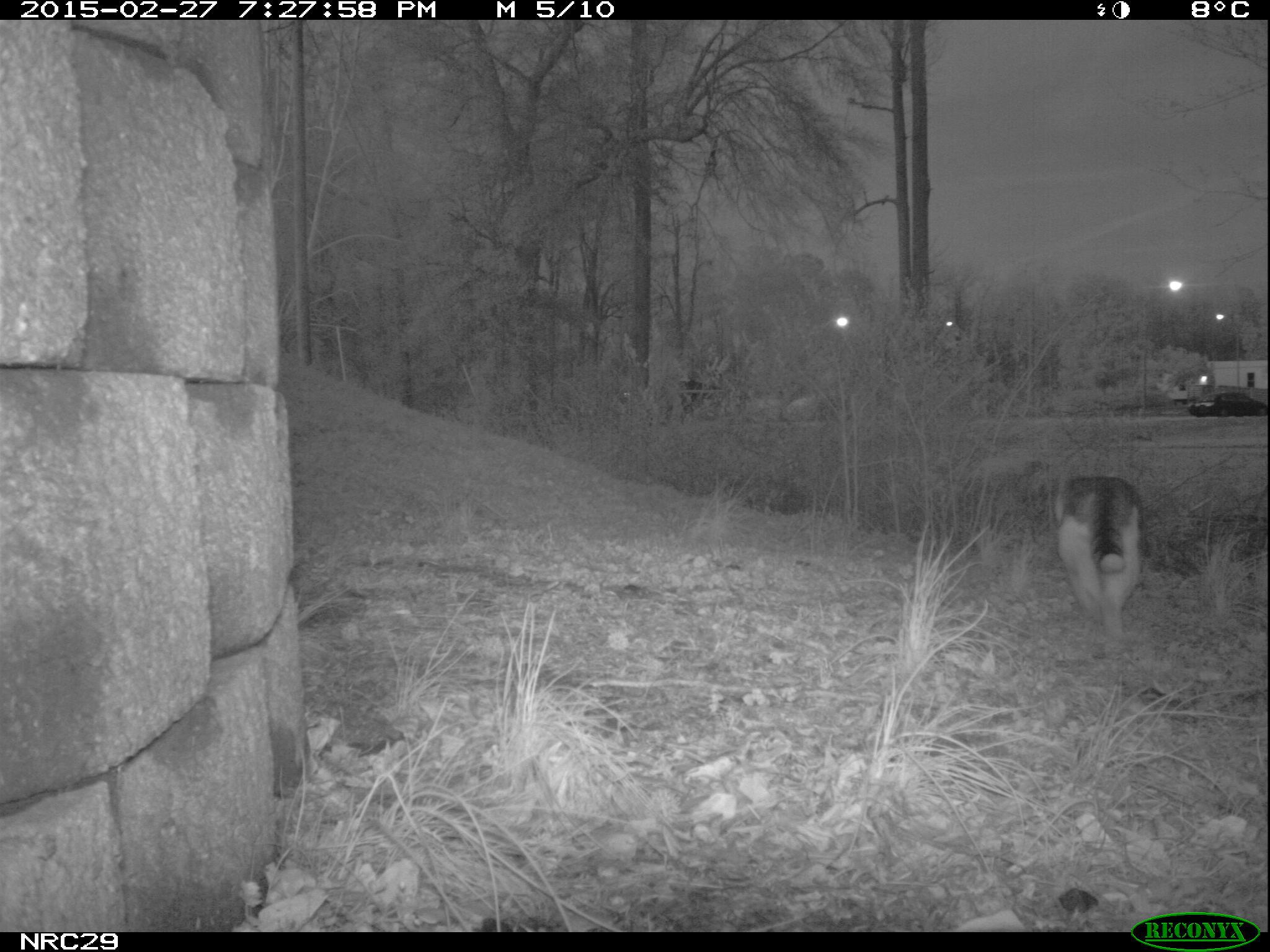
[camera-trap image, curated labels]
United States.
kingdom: Animalia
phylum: Chordata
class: Mammalia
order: Carnivora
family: Felidae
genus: Felis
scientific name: Felis catus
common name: domestic cat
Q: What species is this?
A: Domestic Cat (Felis catus).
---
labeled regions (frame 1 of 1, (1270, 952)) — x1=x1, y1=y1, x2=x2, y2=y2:
Domestic Cat: x1=1039, y1=461, x2=1173, y2=654